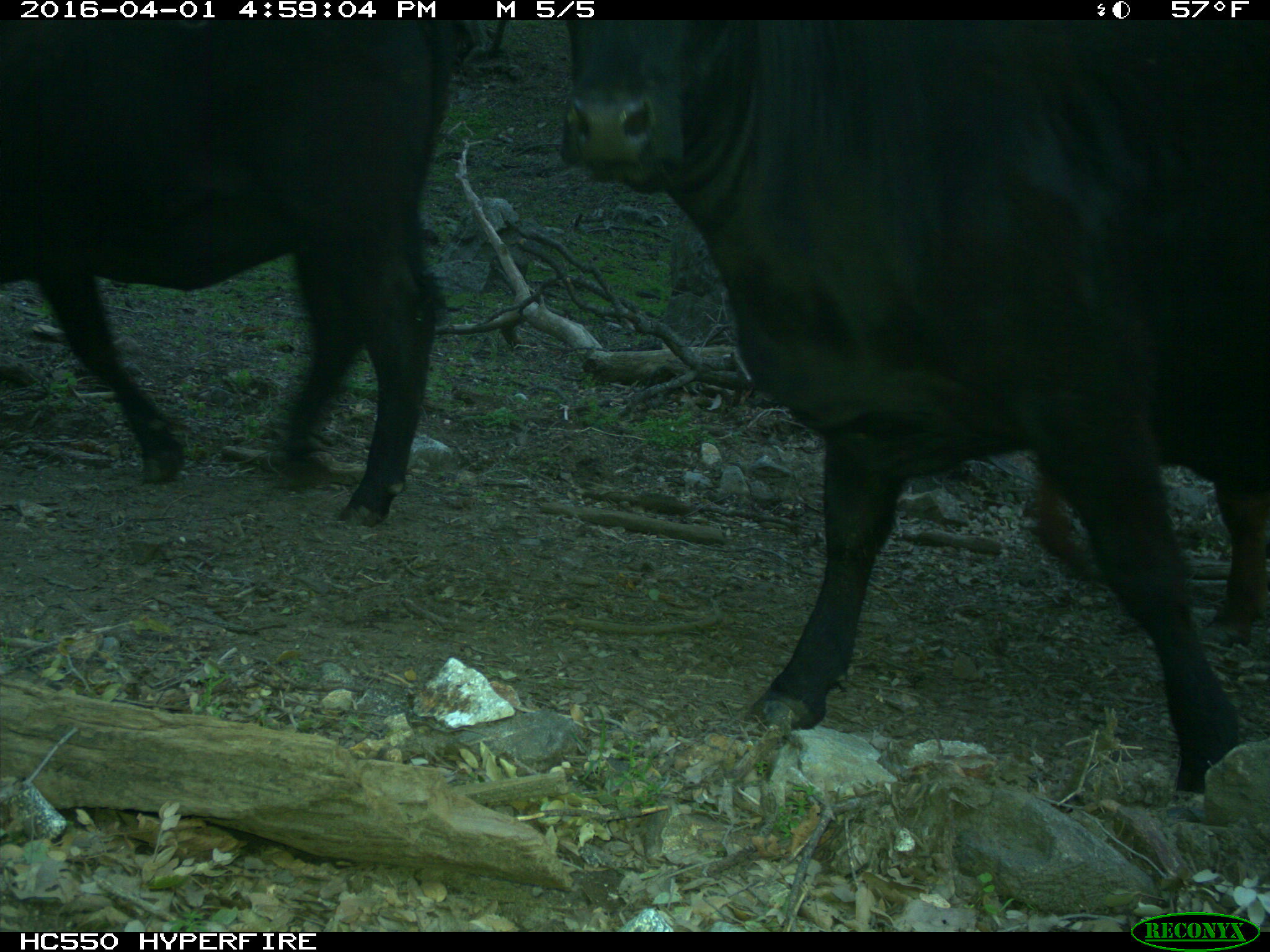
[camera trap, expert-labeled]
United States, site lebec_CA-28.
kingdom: Animalia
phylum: Chordata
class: Mammalia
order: Artiodactyla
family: Bovidae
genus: Bos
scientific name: Bos taurus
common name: domestic cow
Bos taurus (domestic cow).